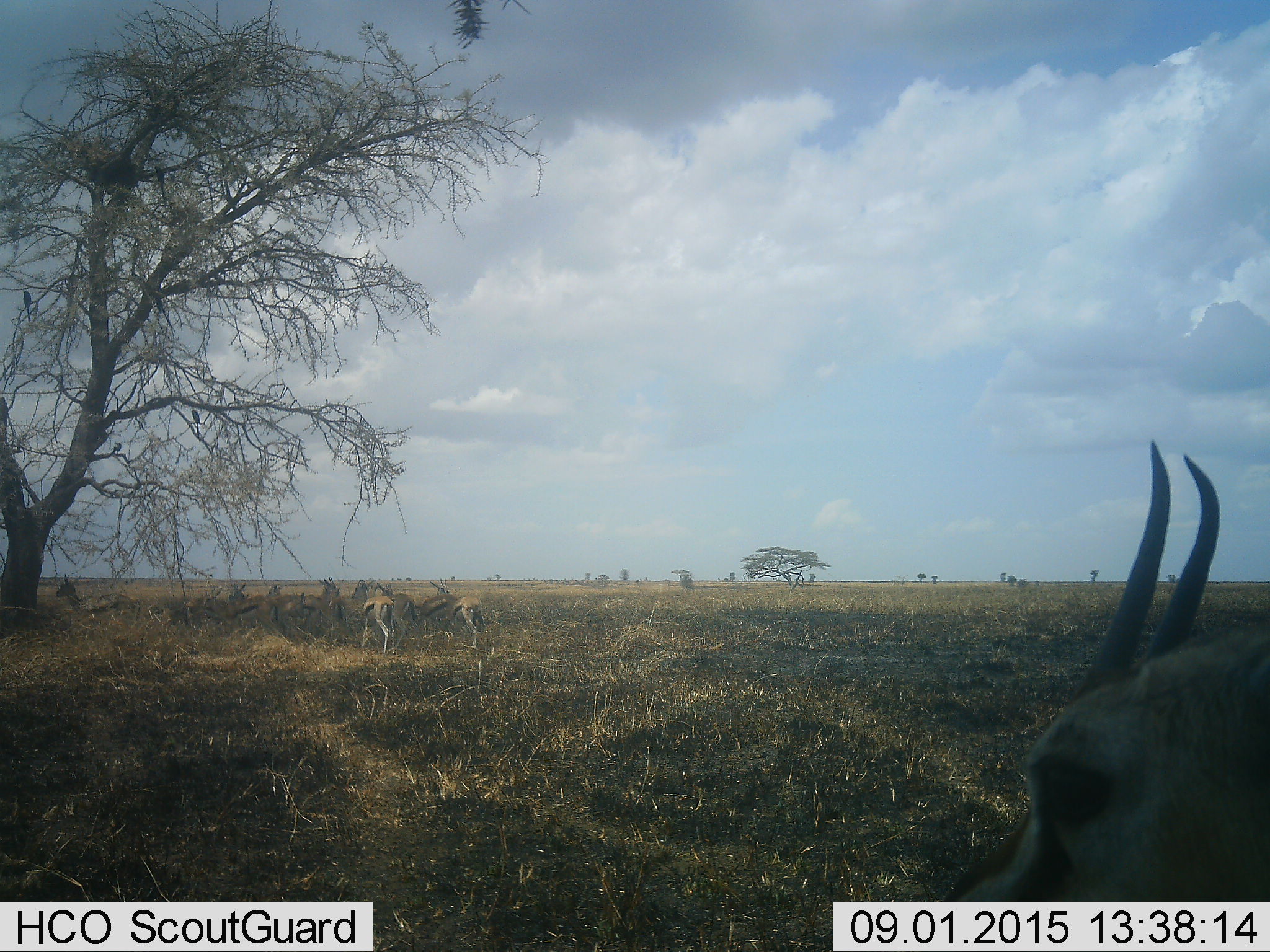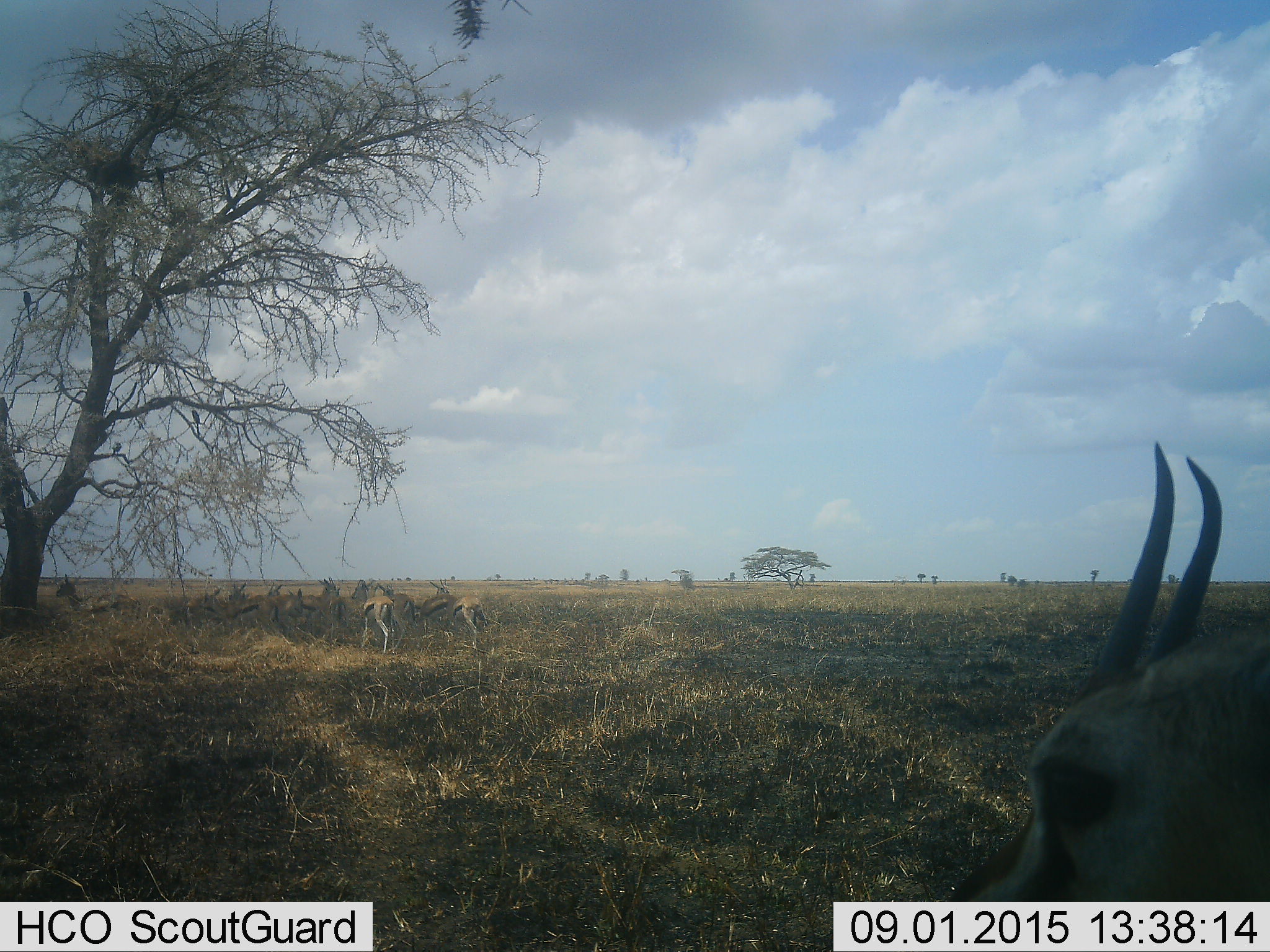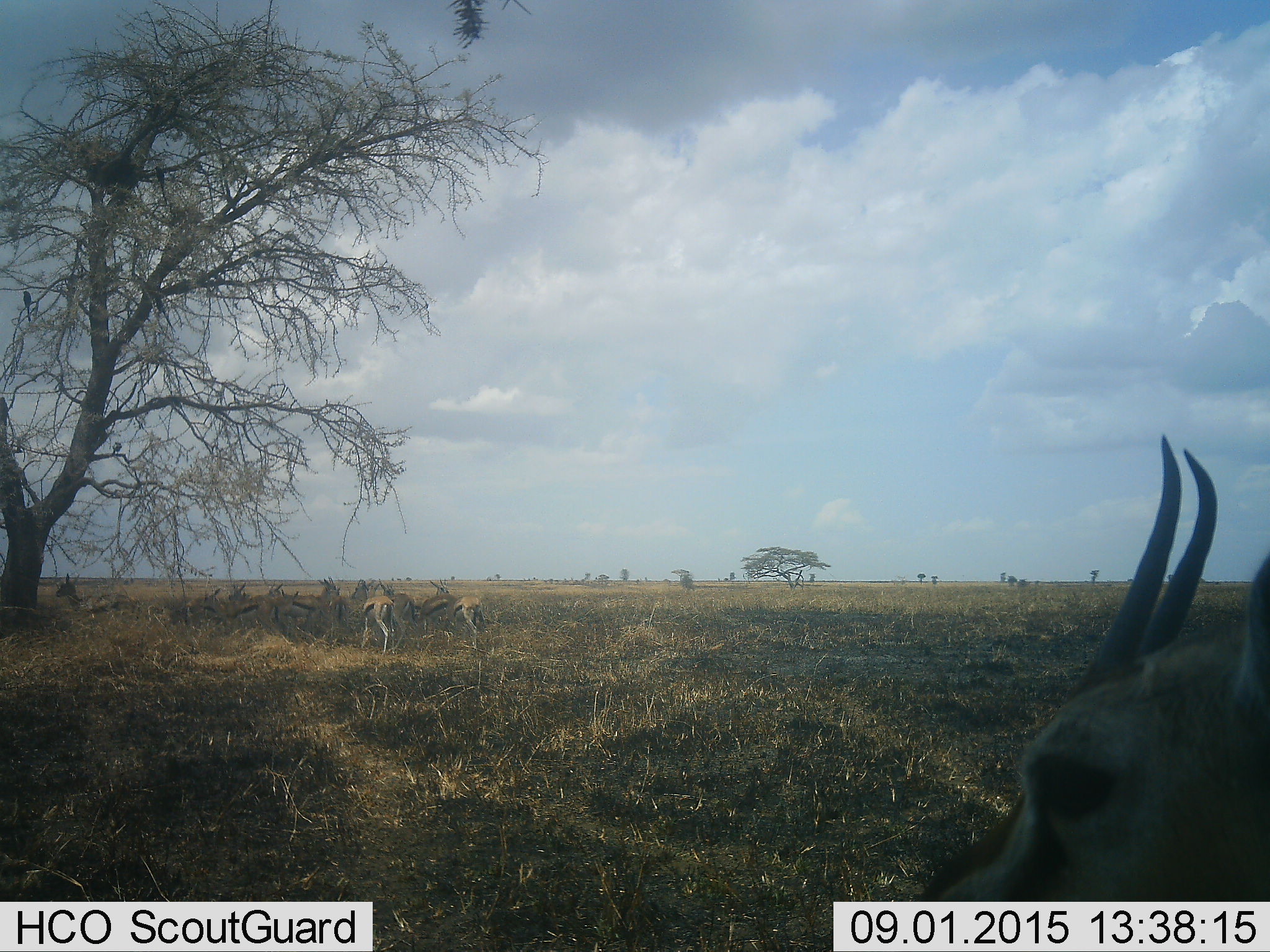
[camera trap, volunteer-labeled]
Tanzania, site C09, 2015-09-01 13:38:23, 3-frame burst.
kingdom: Animalia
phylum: Chordata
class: Mammalia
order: Artiodactyla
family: Bovidae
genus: Eudorcas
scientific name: Eudorcas thomsonii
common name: thomson's gazelle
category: gazellethomsons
Gazellethomsons (thomson's gazelle) (Eudorcas thomsonii), count 11-50. Behavior (volunteer vote fractions): standing 93%, resting 43%, moving 7%, interacting 0%. Young present (vote fraction): 14%. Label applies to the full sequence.